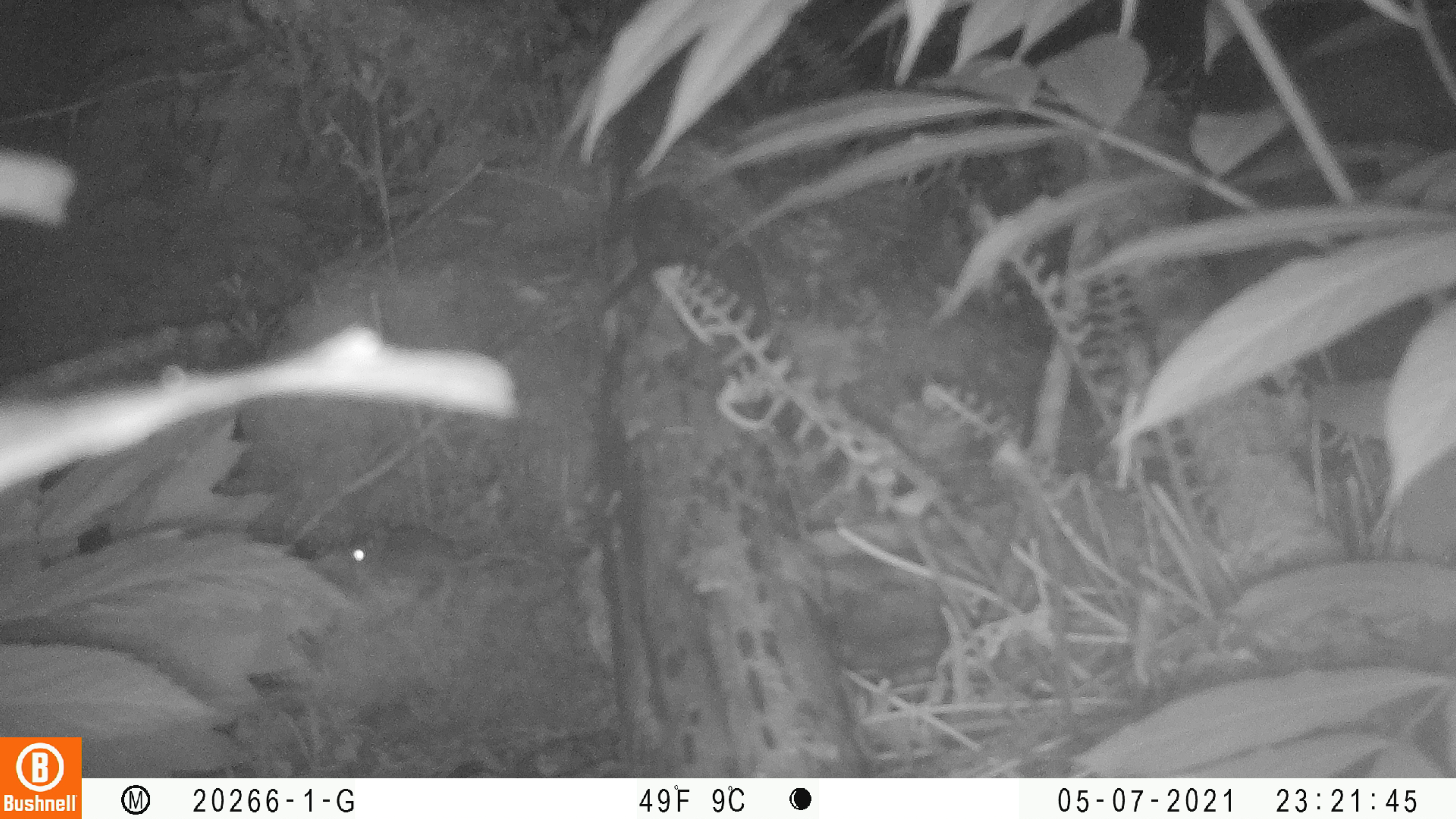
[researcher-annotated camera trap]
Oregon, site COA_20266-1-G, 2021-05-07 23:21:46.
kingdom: Animalia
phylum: Chordata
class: Mammalia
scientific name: Mammalia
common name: small mammal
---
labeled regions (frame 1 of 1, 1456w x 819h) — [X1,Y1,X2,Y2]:
small mammal: [317,493,568,625]